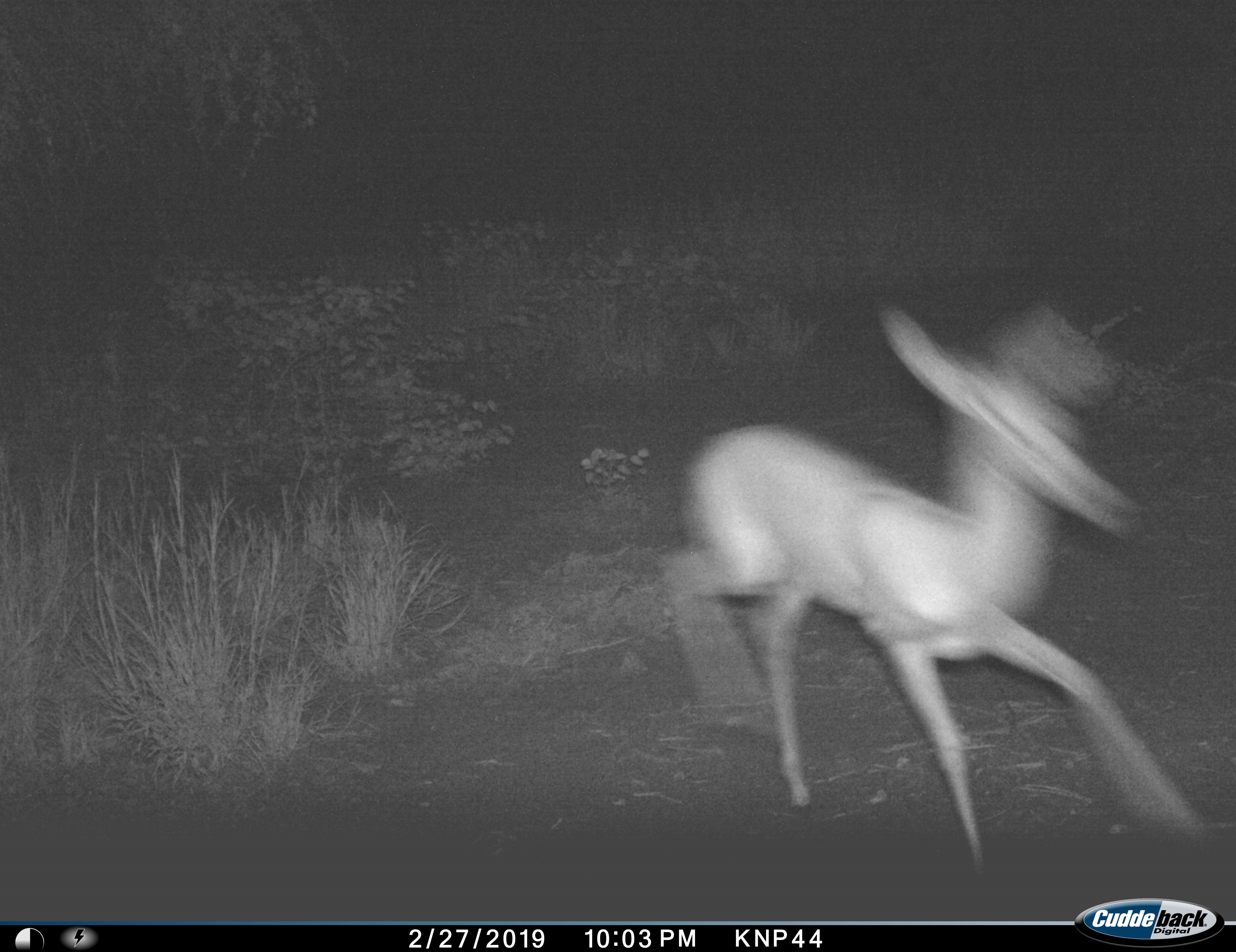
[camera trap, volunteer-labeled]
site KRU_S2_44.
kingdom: Animalia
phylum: Chordata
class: Mammalia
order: Artiodactyla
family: Bovidae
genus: Aepyceros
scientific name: Aepyceros melampus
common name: impala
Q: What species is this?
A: Impala (Aepyceros melampus).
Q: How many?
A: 1.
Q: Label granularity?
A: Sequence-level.